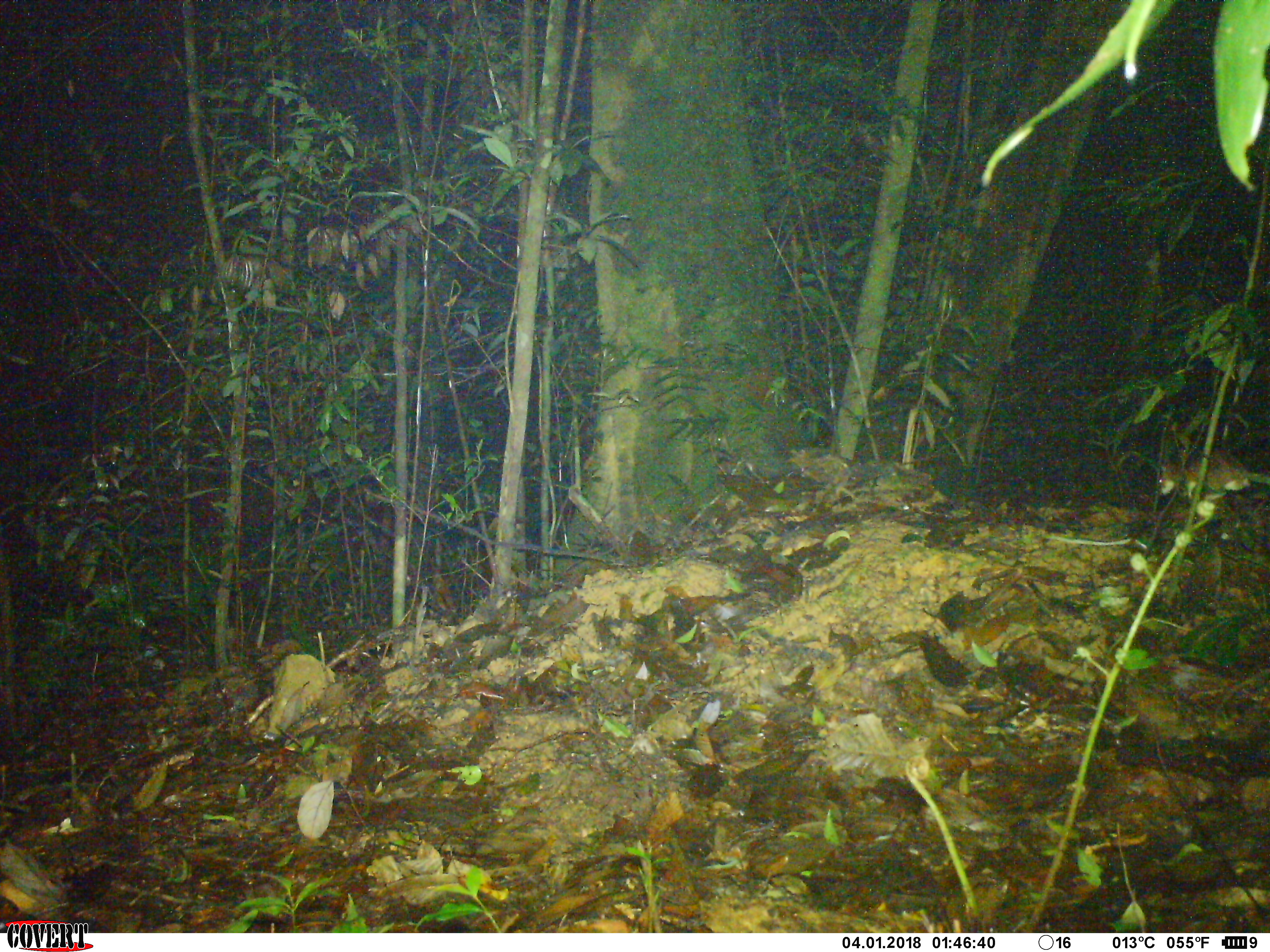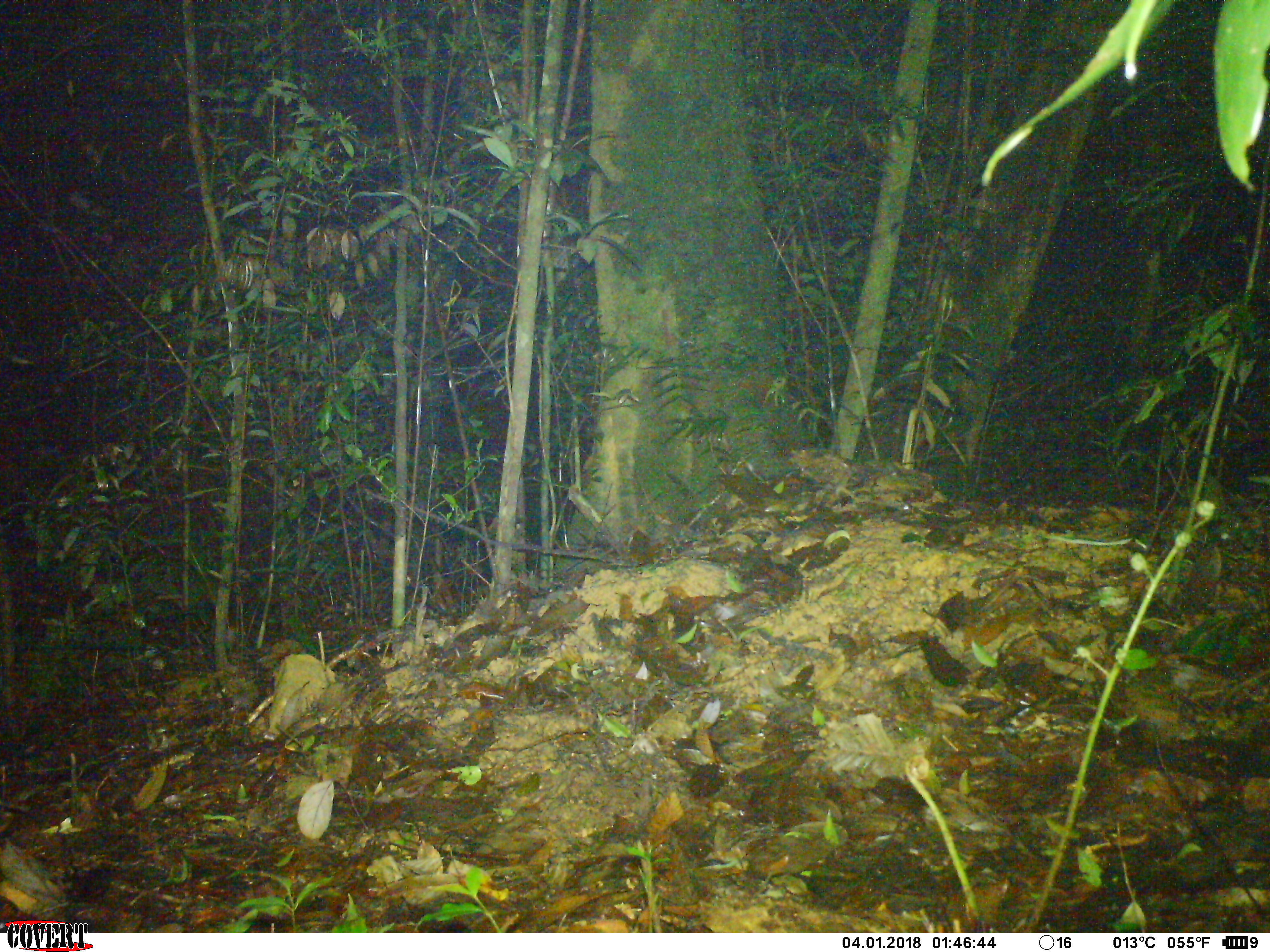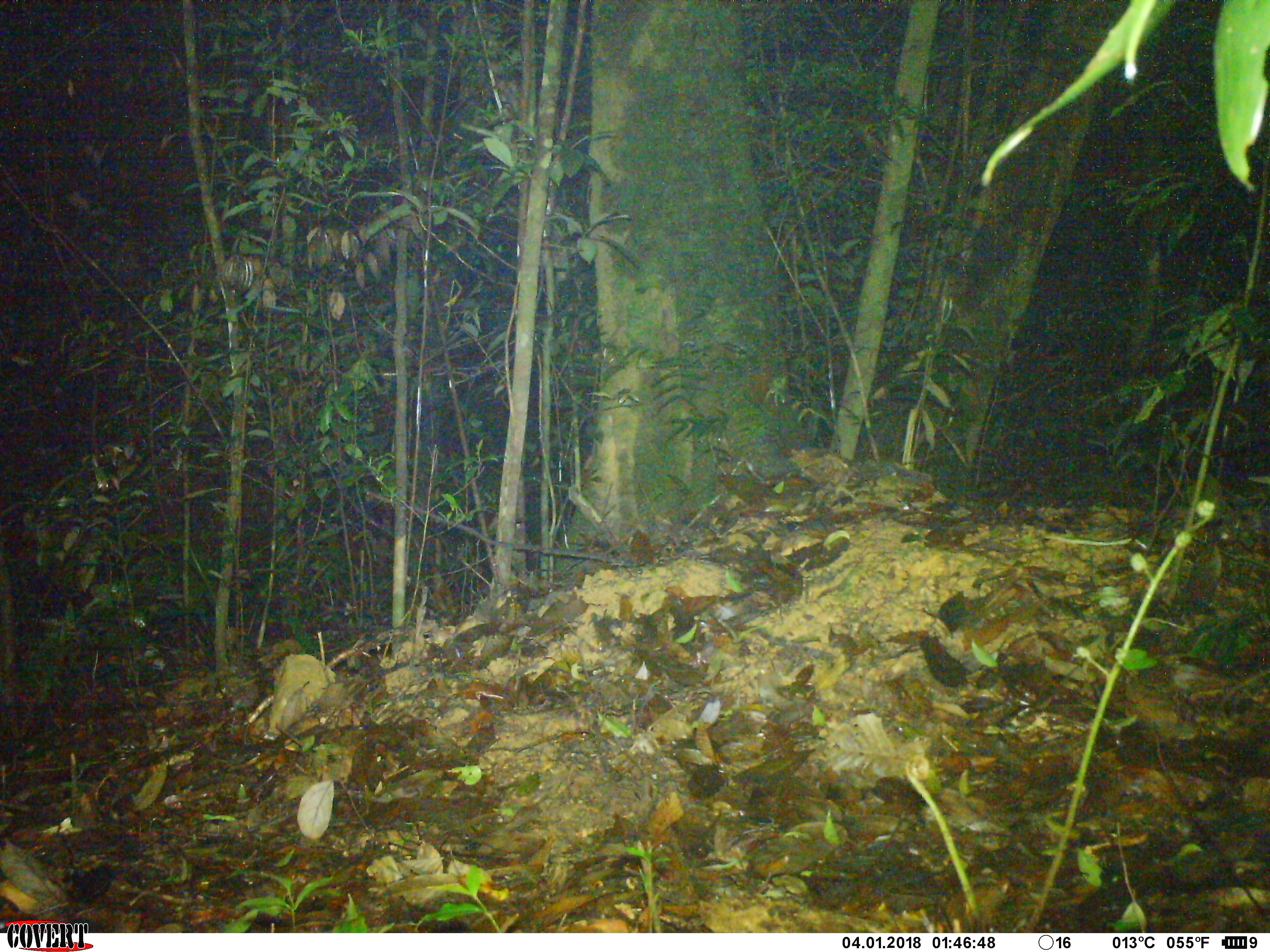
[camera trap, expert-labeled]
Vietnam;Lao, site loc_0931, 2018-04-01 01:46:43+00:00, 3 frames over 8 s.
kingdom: Animalia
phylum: Chordata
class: Mammalia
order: Rodentia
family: Muridae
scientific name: Muridae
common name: old-world mice and rats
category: unidentified murid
Unidentified murid (old-world mice and rats) (Muridae). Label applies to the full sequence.